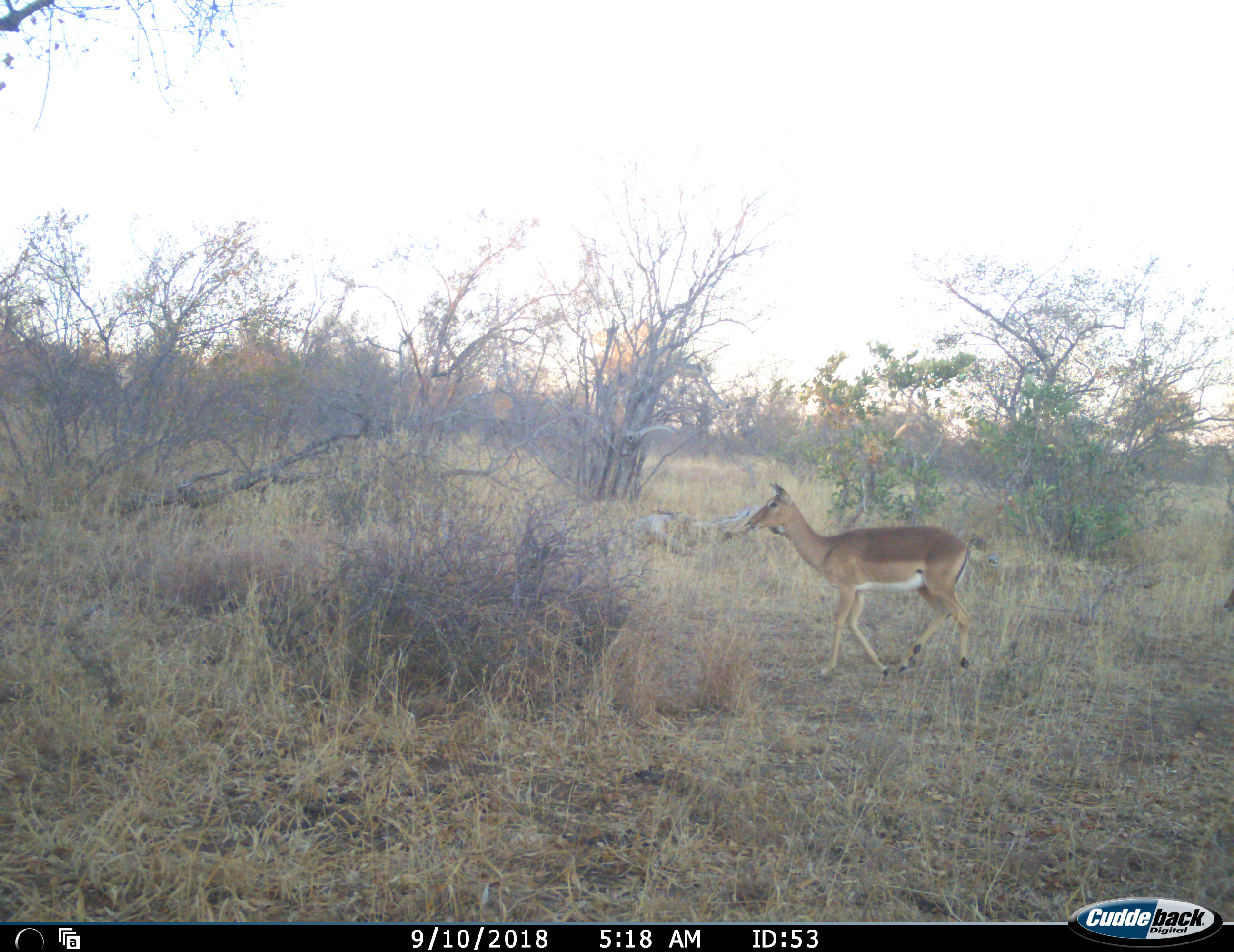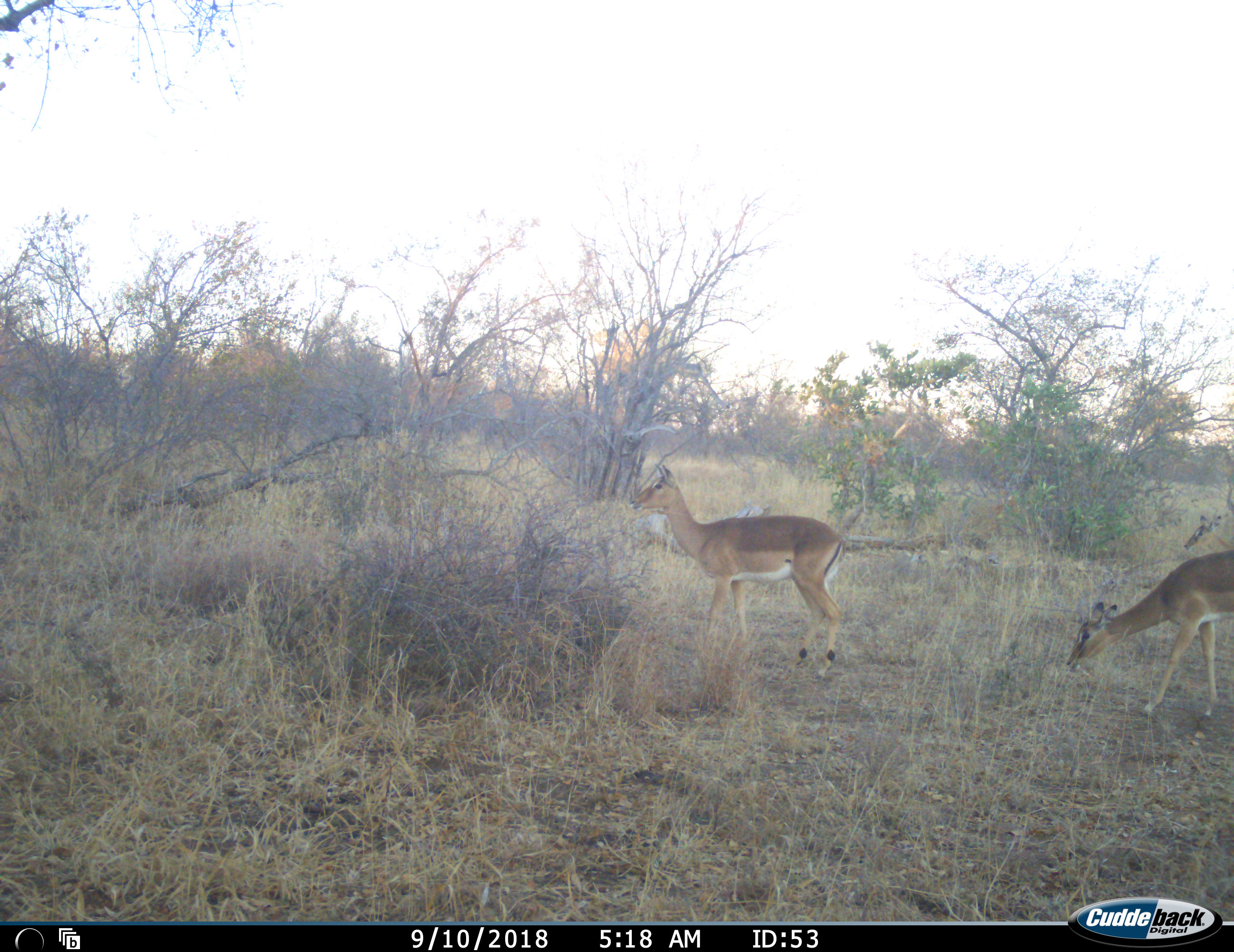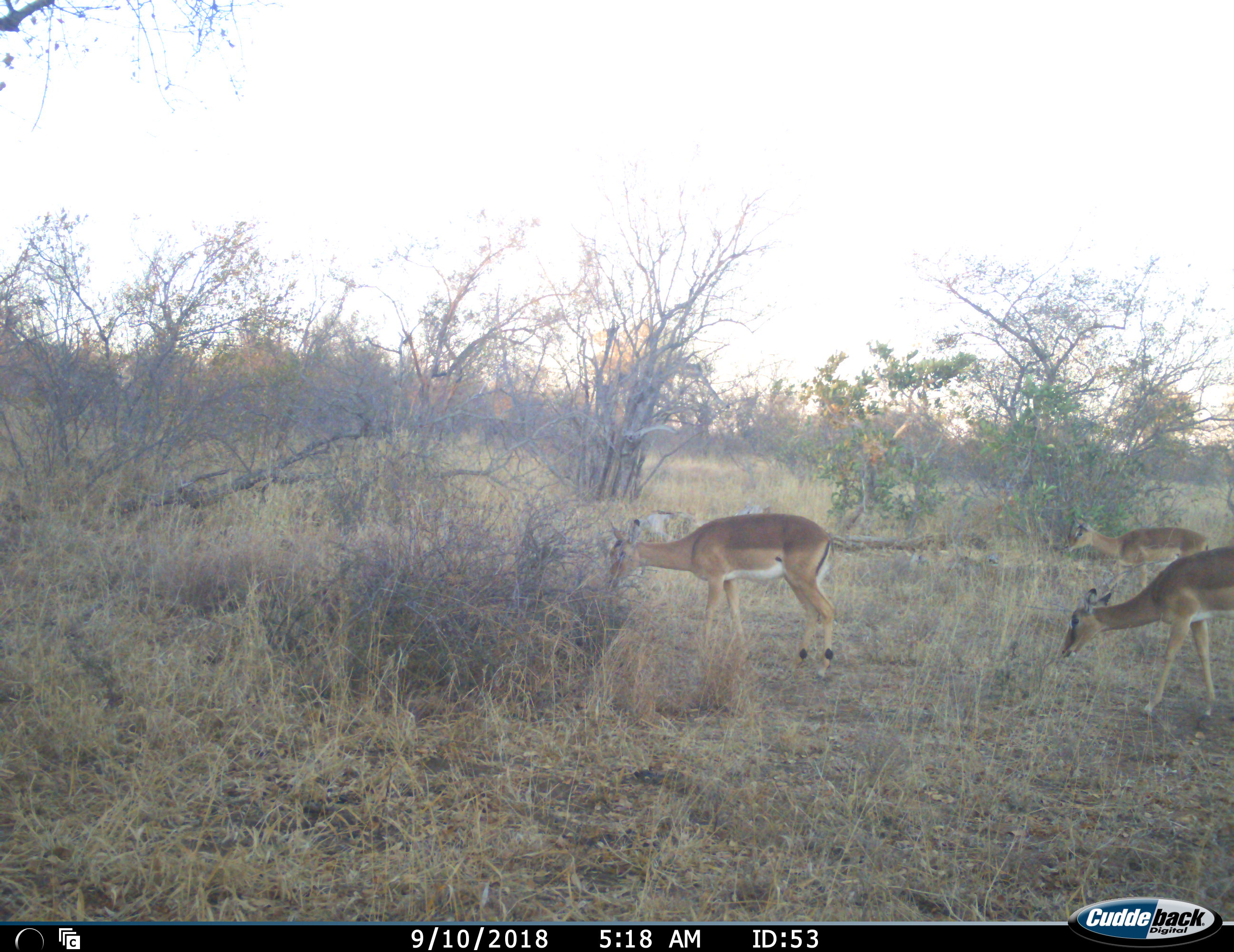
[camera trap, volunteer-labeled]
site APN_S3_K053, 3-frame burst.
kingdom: Animalia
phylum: Chordata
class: Mammalia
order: Artiodactyla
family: Bovidae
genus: Aepyceros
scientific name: Aepyceros melampus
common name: impala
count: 3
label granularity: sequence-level